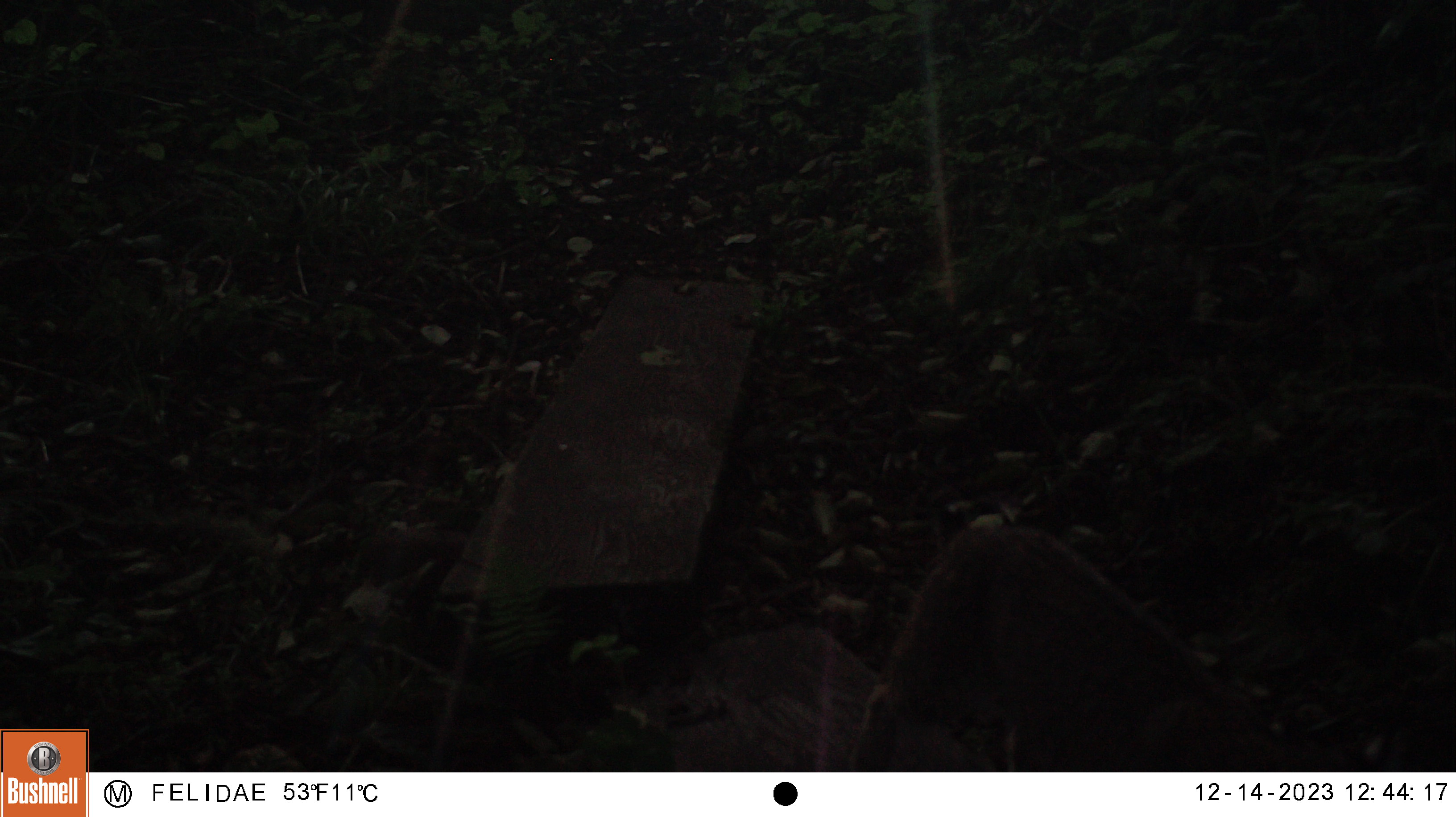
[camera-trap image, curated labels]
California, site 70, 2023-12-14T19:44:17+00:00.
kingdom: Animalia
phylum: Chordata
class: Mammalia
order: Carnivora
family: Felidae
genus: Lynx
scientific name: Lynx rufus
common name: bobcat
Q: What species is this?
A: Bobcat (Lynx rufus).